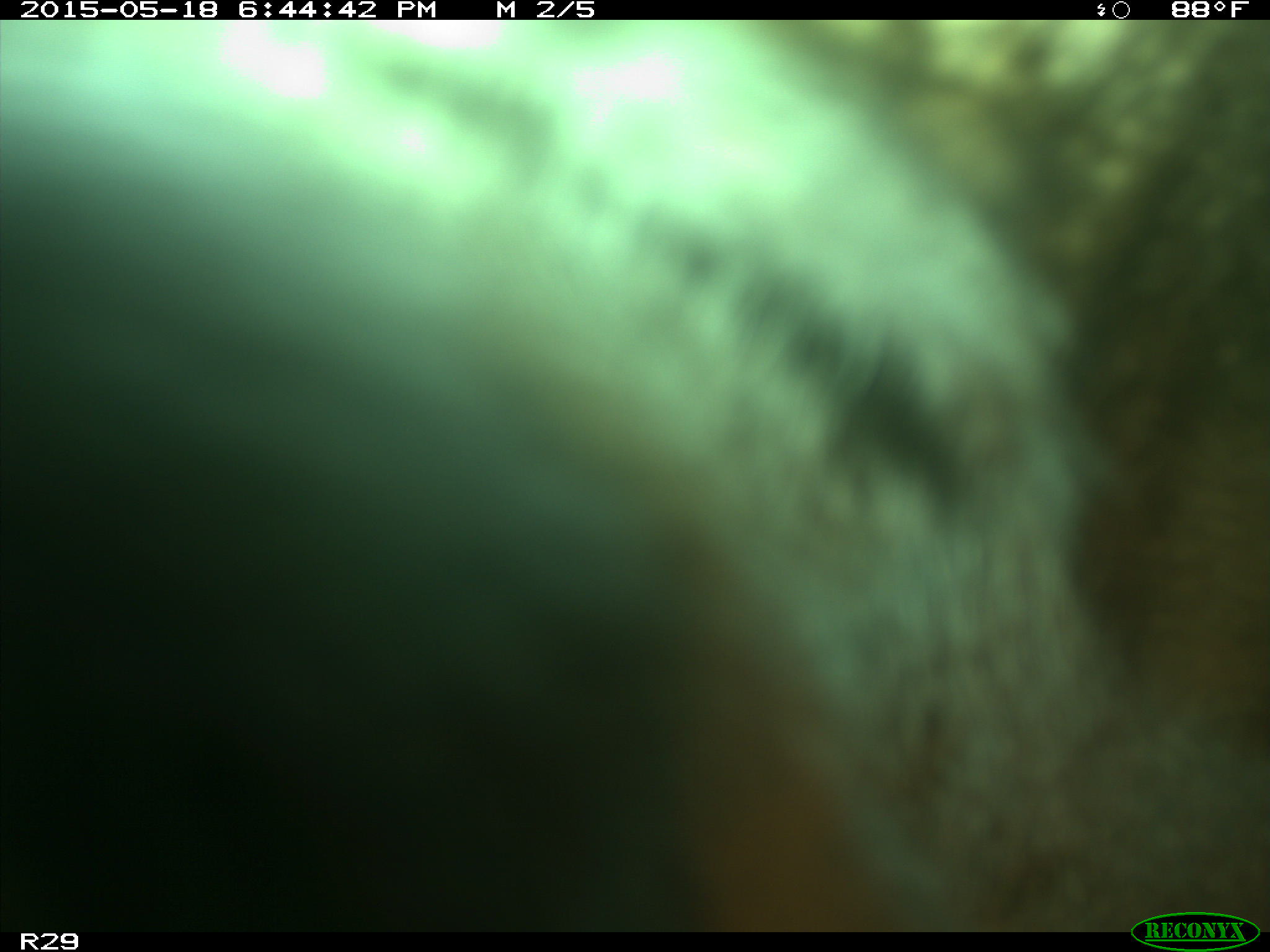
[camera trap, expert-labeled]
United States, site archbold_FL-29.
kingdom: Animalia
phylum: Chordata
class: Mammalia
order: Artiodactyla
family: Bovidae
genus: Bos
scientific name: Bos taurus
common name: domestic cow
Bos taurus (domestic cow).